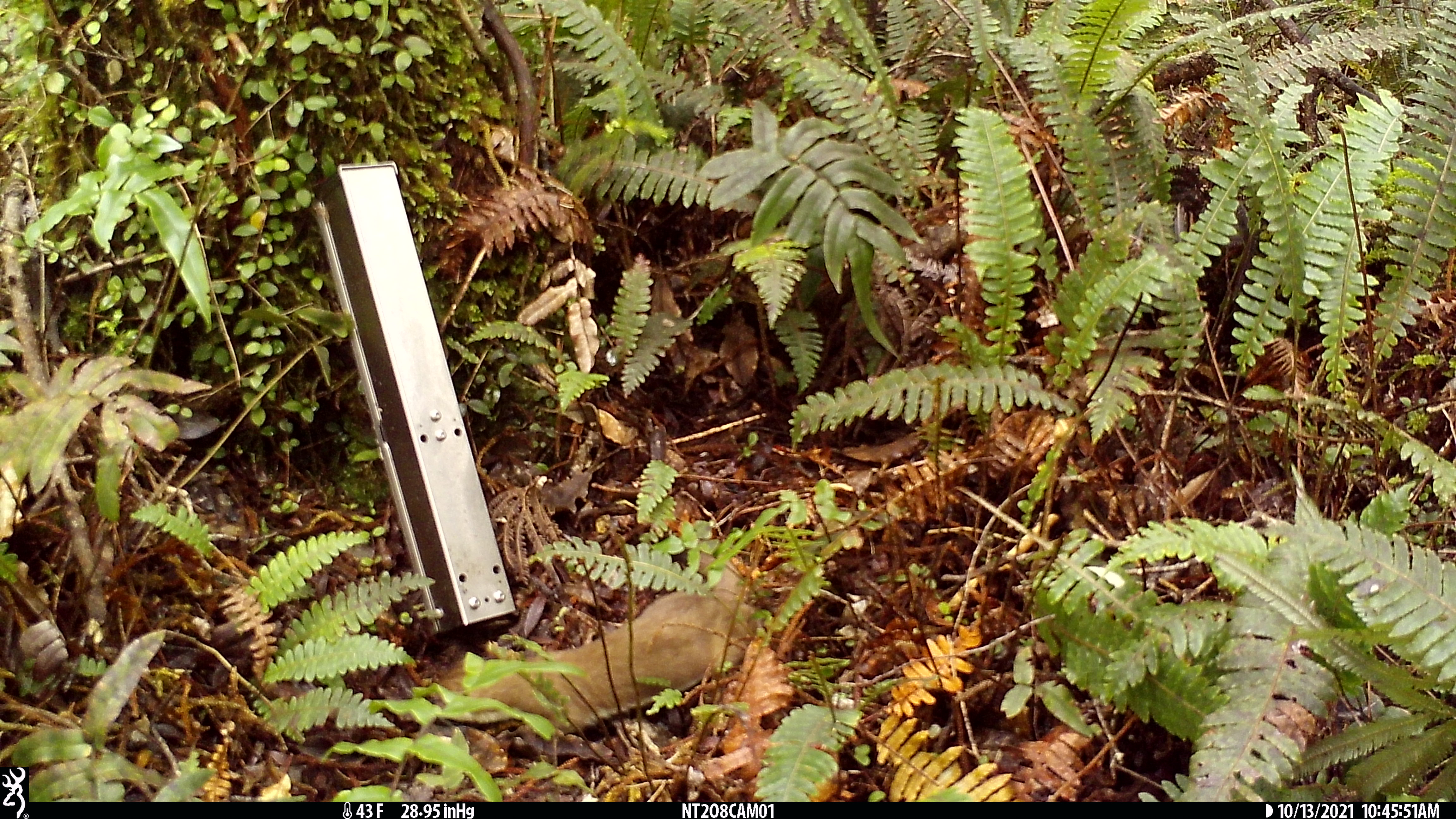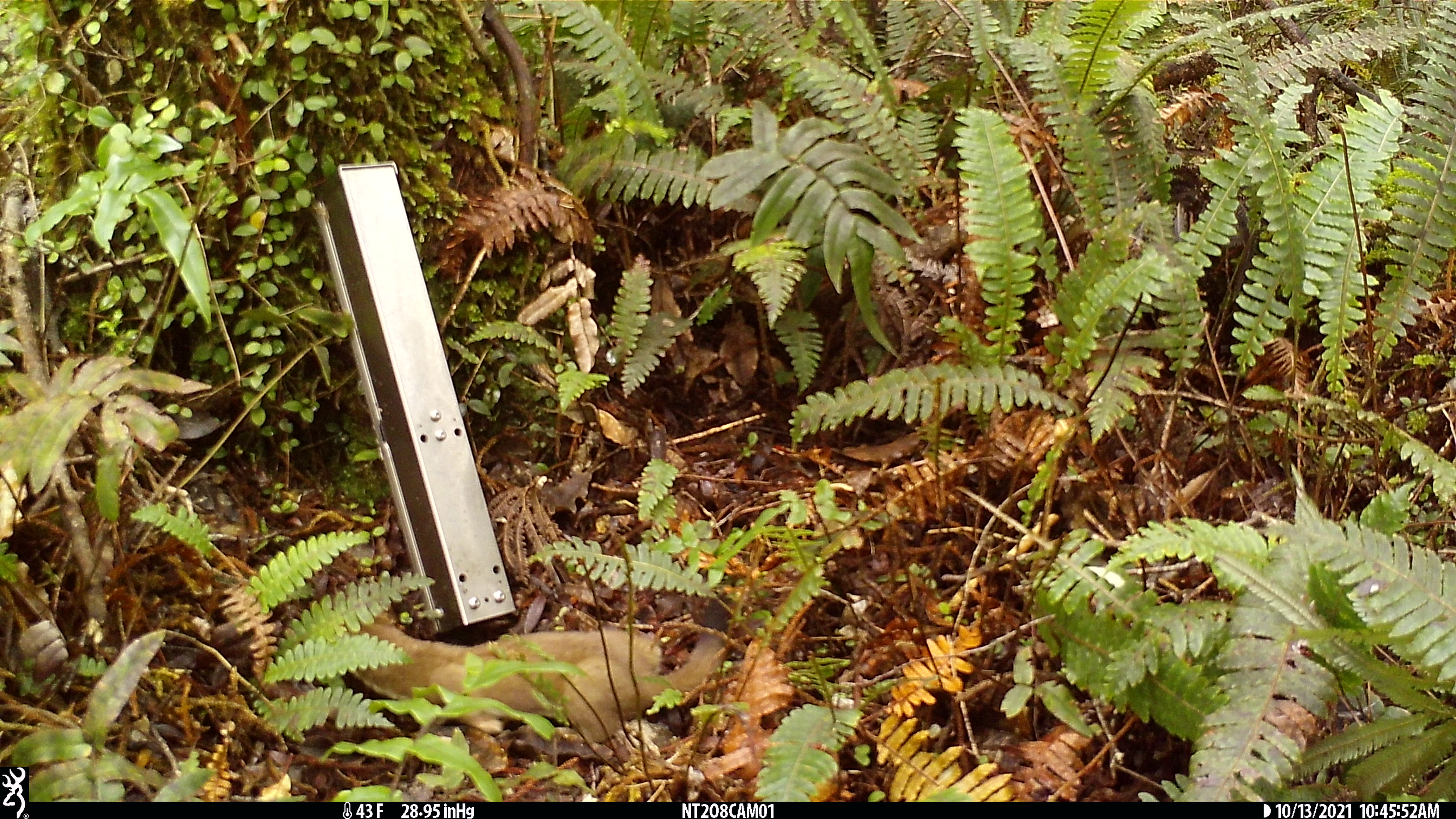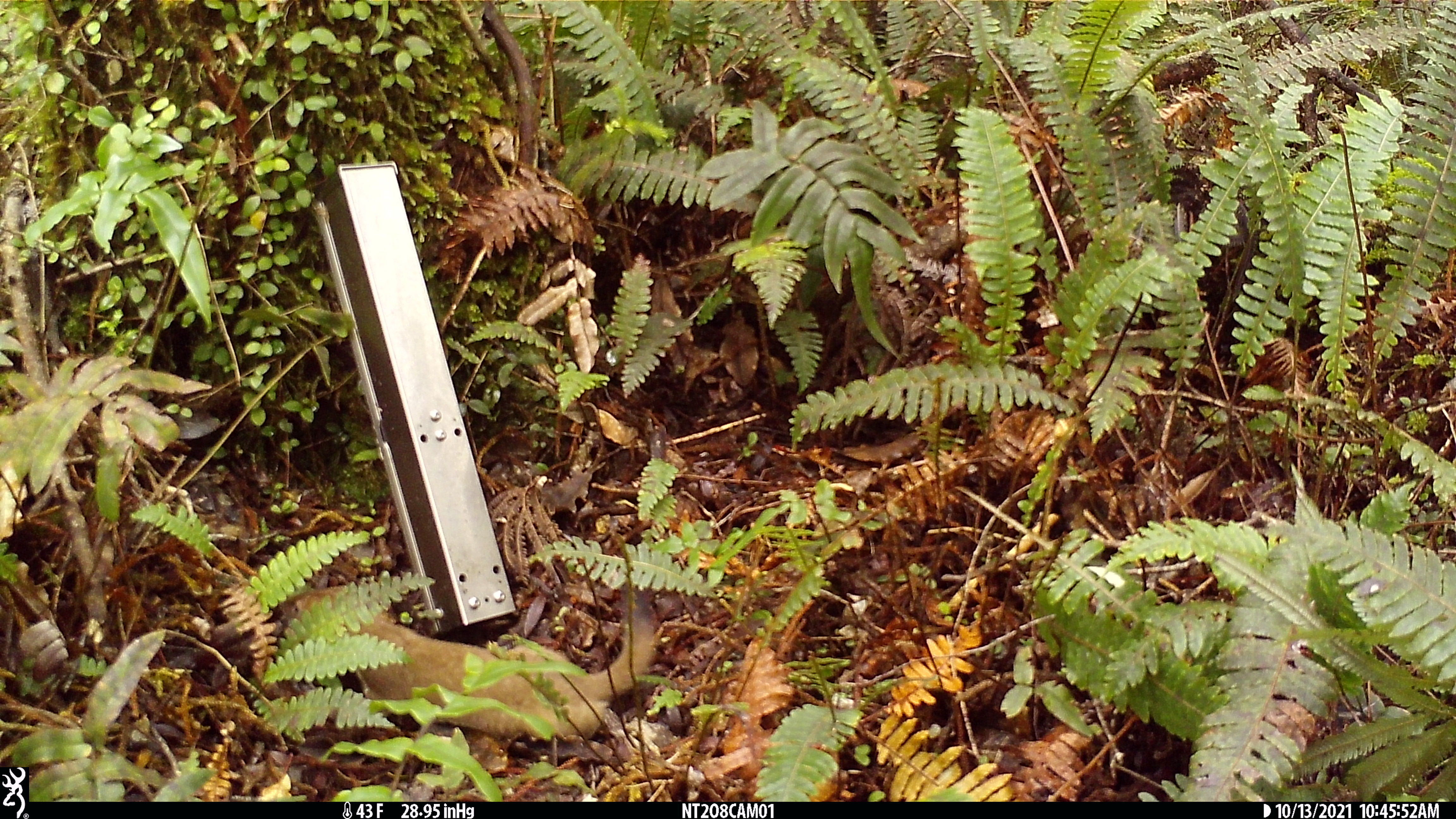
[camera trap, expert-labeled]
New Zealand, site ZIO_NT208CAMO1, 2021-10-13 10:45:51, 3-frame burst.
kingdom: Animalia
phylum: Chordata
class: Mammalia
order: Carnivora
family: Mustelidae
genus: Mustela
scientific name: Mustela erminea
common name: stoat